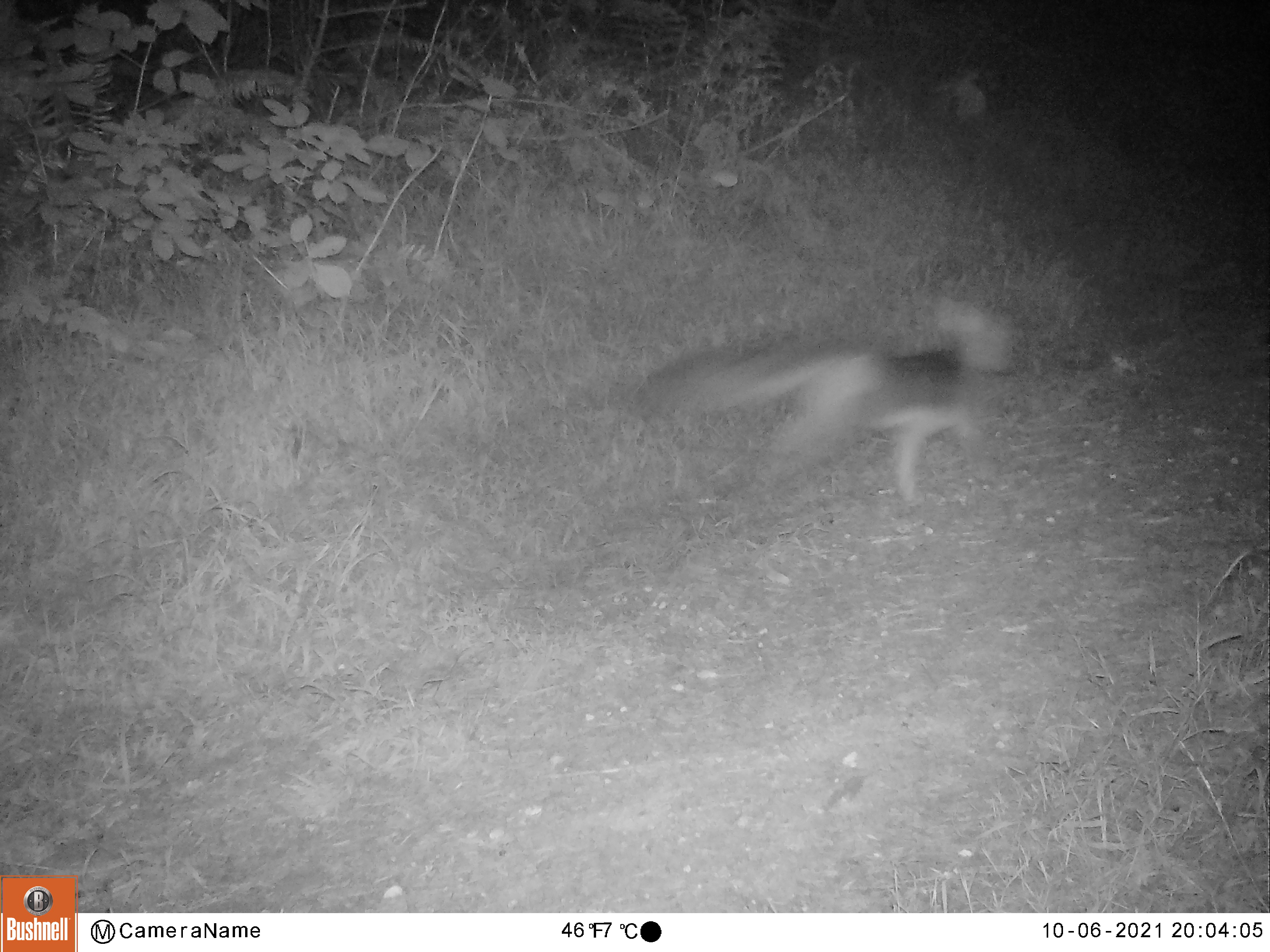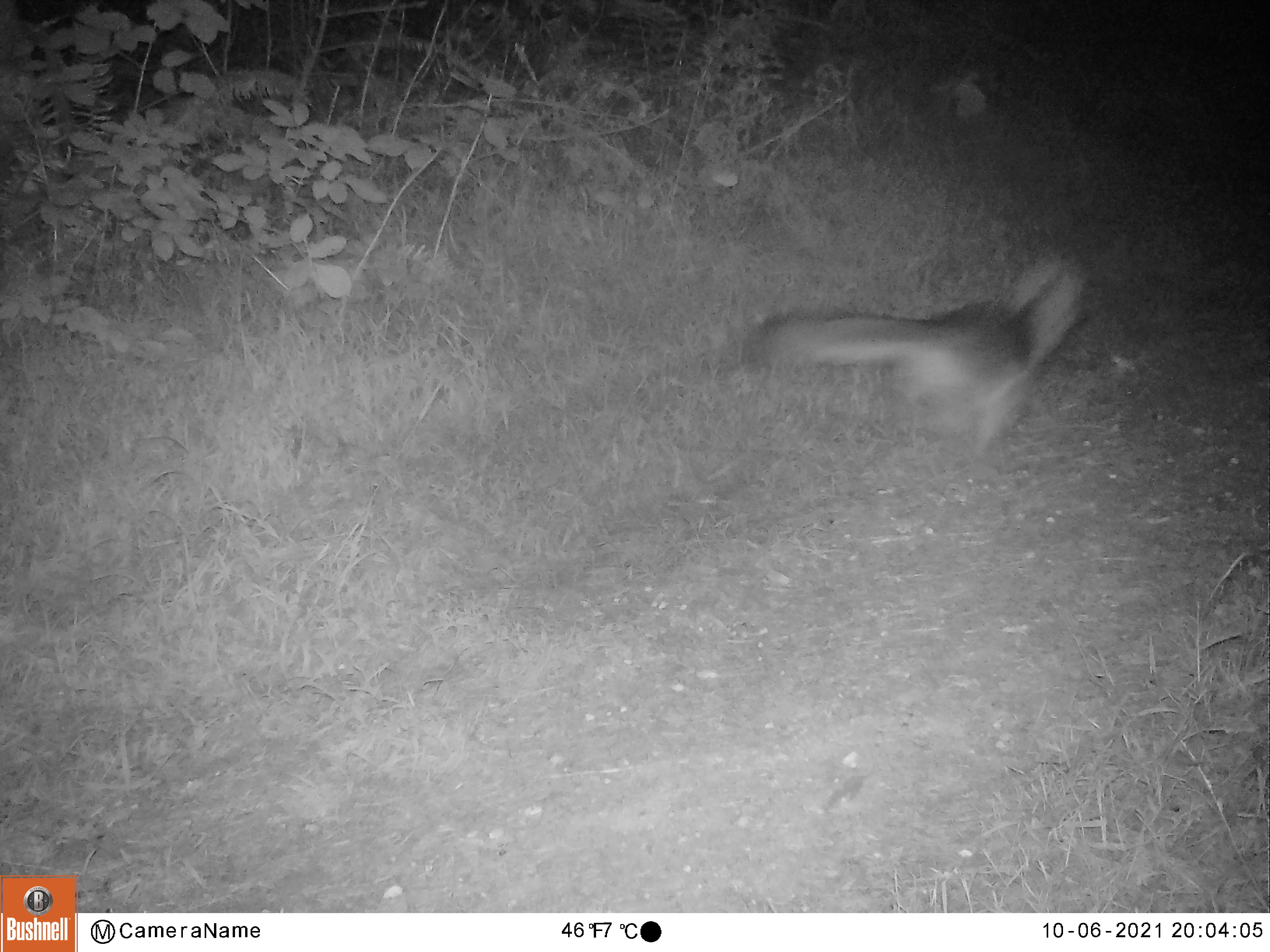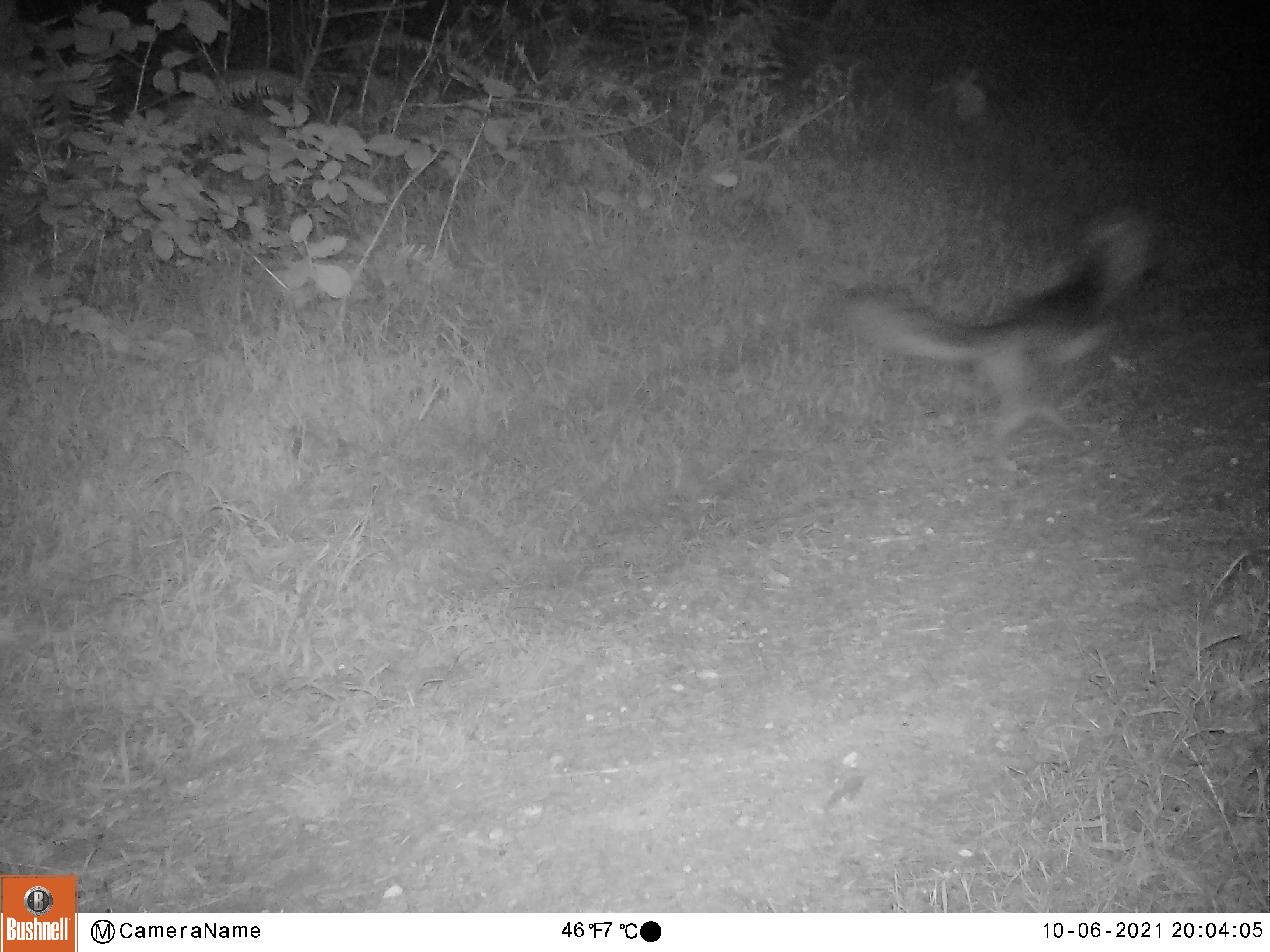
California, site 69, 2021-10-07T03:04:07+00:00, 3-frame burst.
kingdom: Animalia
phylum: Chordata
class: Mammalia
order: Carnivora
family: Canidae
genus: Urocyon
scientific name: Urocyon cinereoargenteus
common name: gray fox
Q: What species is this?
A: Gray fox (Urocyon cinereoargenteus).